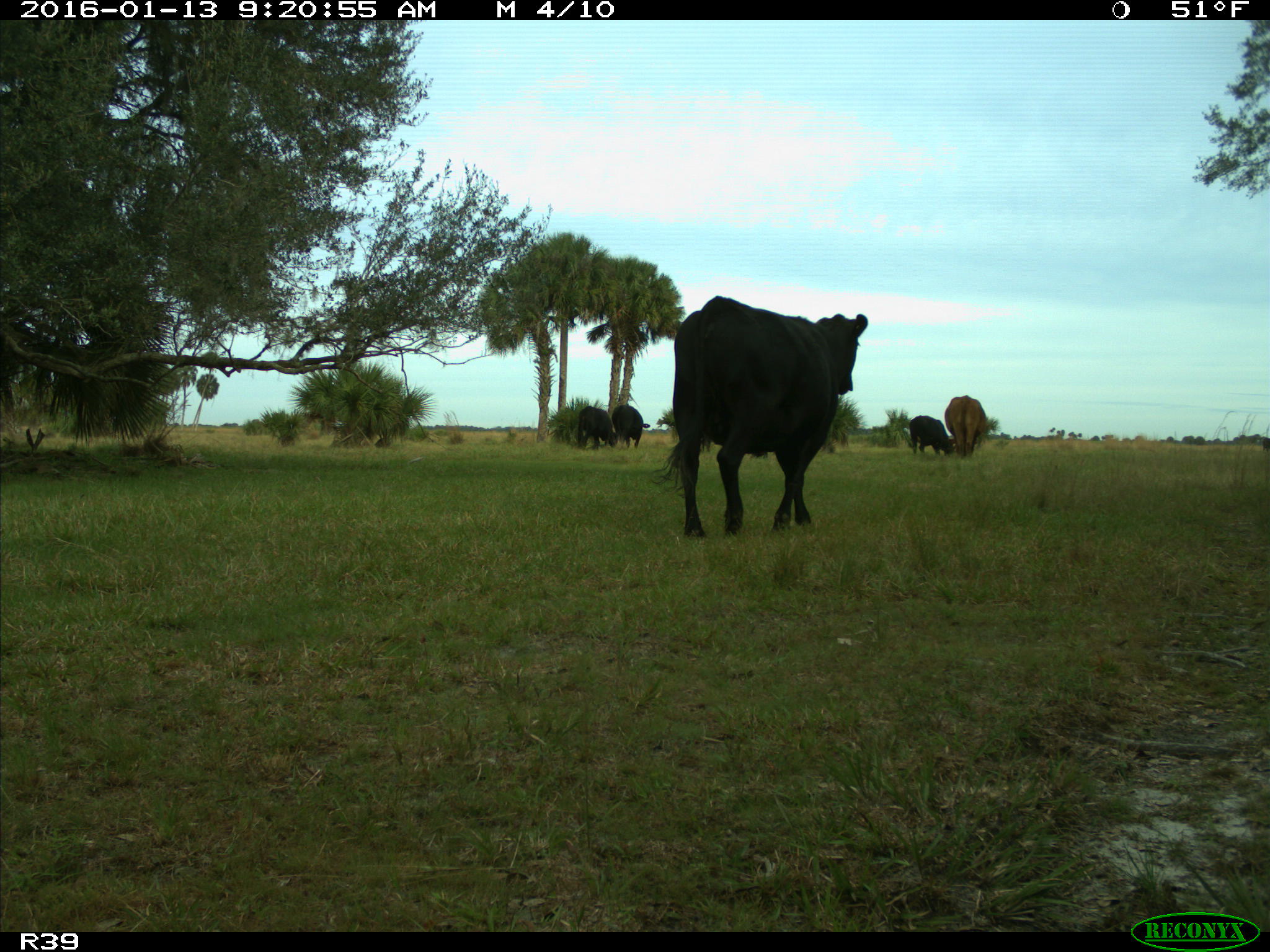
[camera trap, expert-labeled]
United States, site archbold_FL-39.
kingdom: Animalia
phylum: Chordata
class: Mammalia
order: Artiodactyla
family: Bovidae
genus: Bos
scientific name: Bos taurus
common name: domestic cow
Bos taurus (domestic cow).